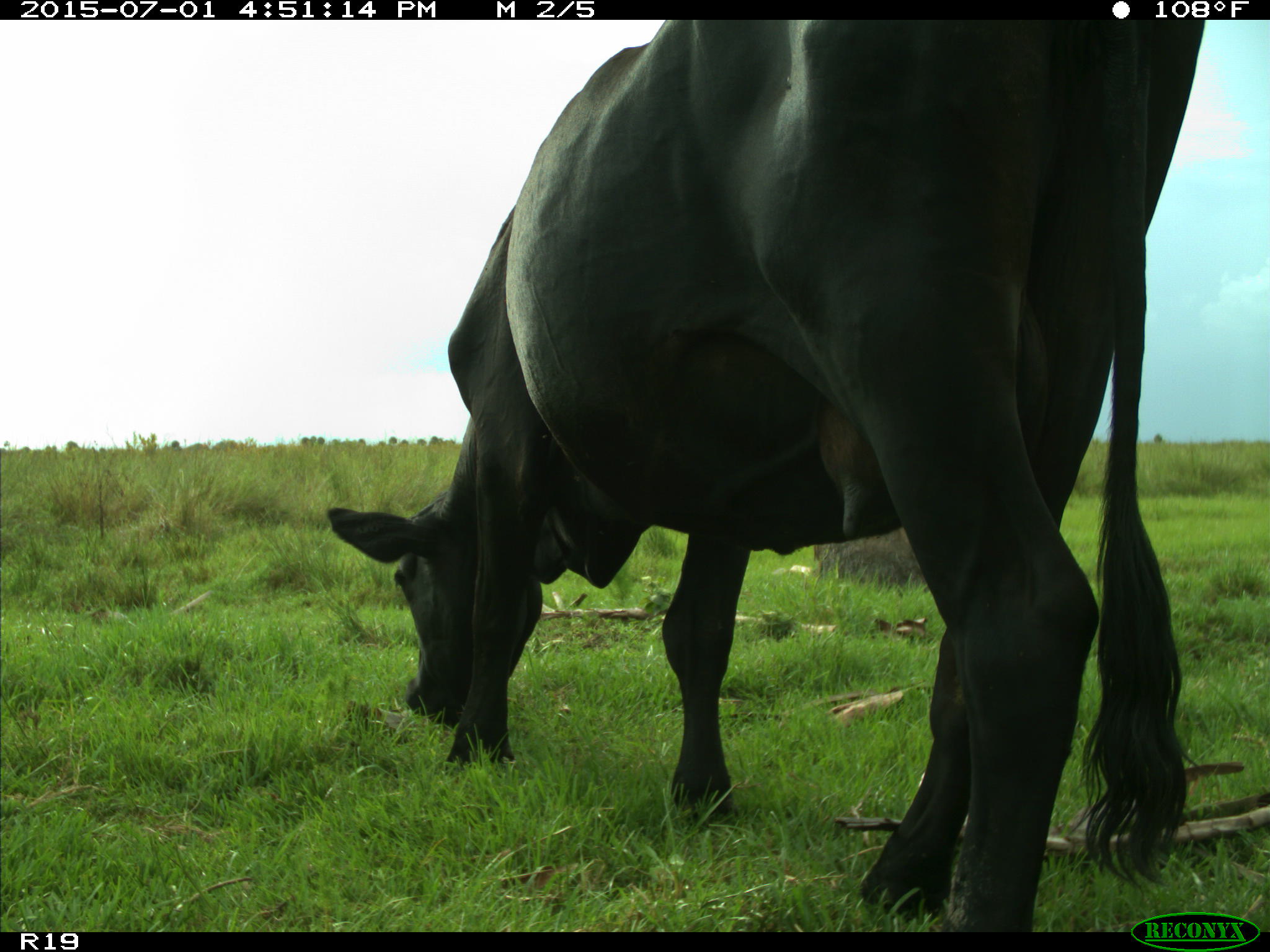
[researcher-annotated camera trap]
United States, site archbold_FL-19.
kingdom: Animalia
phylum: Chordata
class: Mammalia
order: Artiodactyla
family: Bovidae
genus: Bos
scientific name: Bos taurus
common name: domestic cow